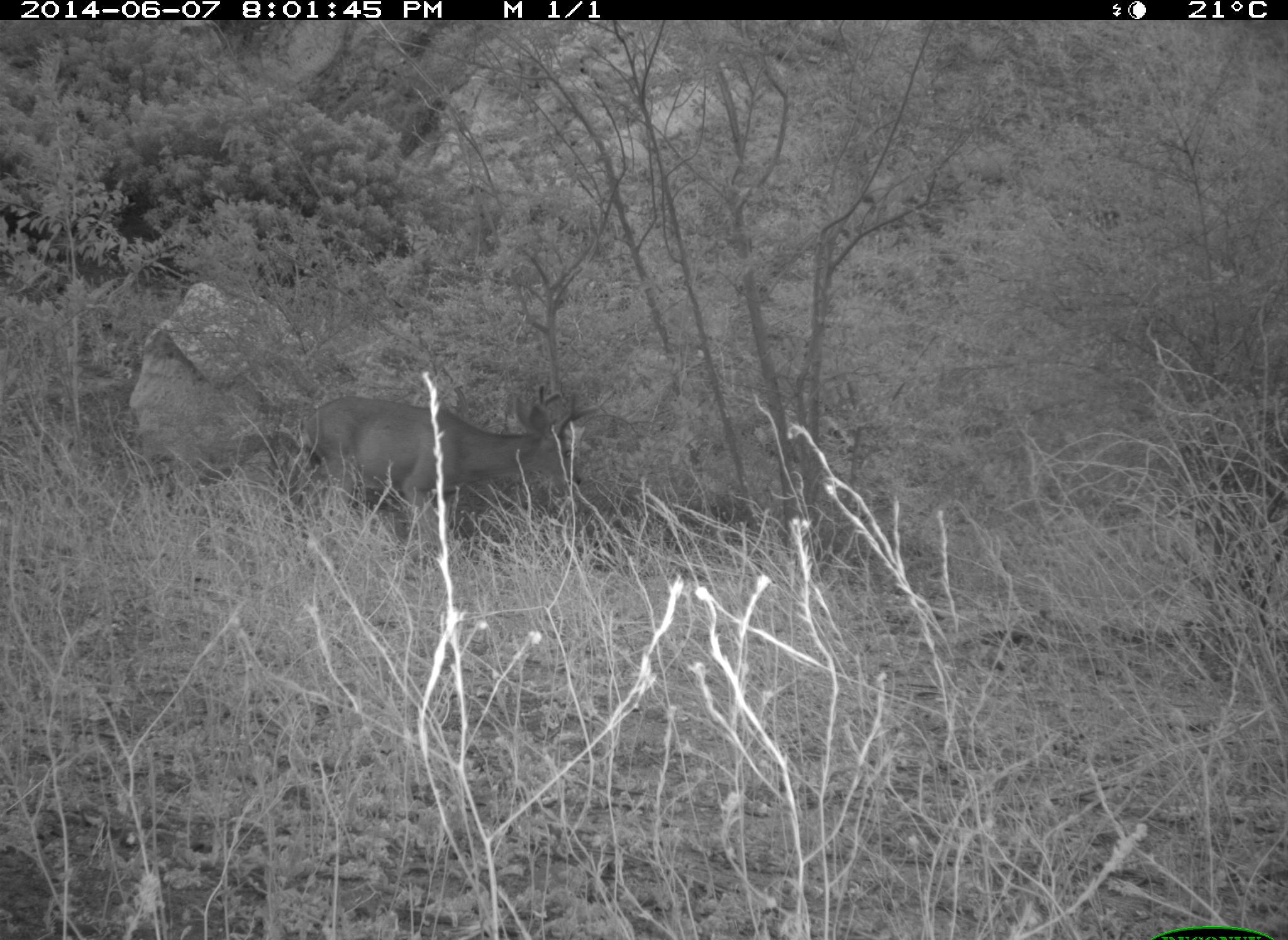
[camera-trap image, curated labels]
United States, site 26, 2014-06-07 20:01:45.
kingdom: Animalia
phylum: Chordata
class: Mammalia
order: Artiodactyla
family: Cervidae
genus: Odocoileus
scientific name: Odocoileus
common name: deer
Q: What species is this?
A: Deer (Odocoileus).